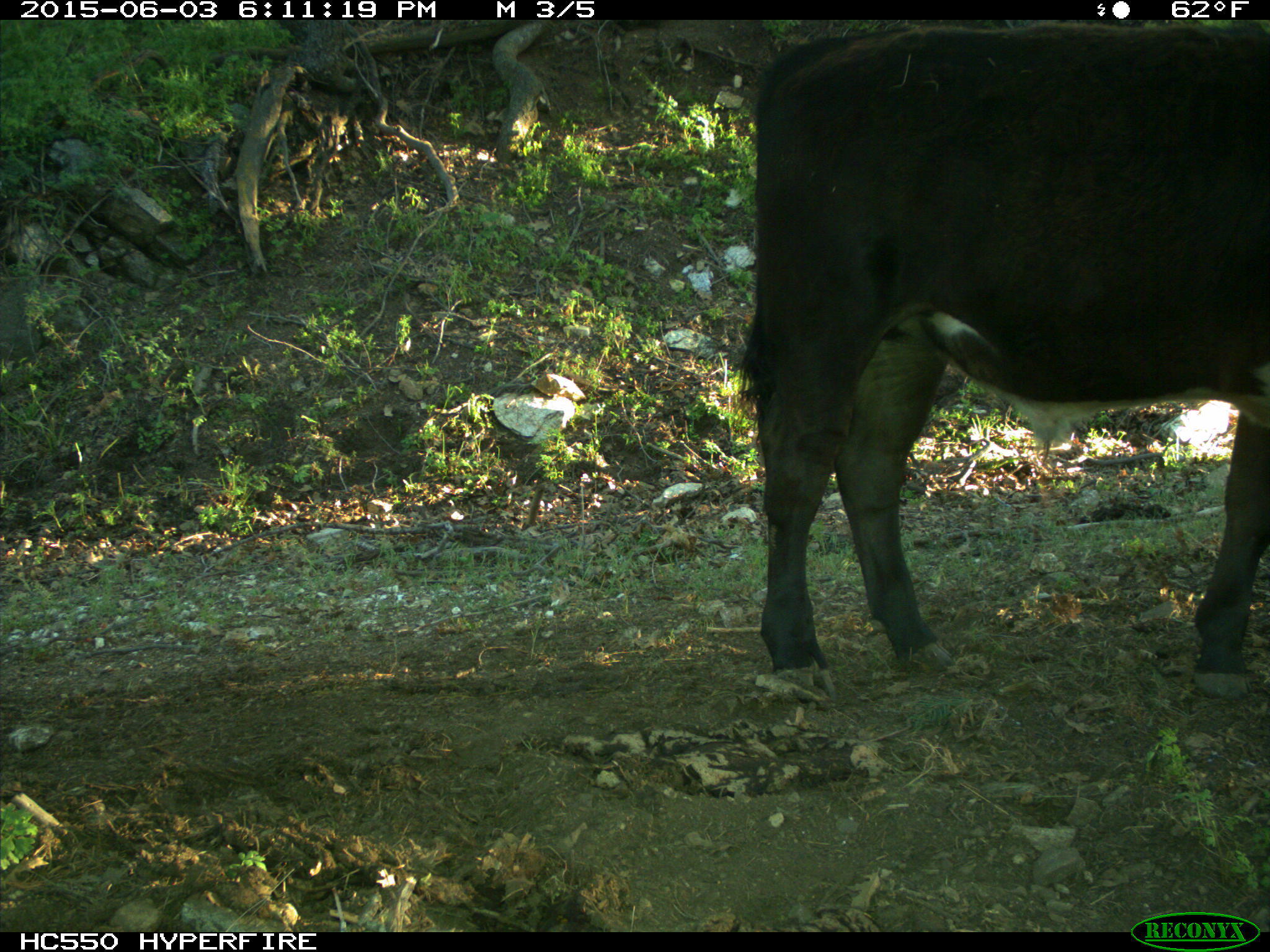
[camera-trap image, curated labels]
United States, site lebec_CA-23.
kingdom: Animalia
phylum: Chordata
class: Mammalia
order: Artiodactyla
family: Bovidae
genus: Bos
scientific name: Bos taurus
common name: domestic cow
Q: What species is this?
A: Bos taurus (domestic cow).